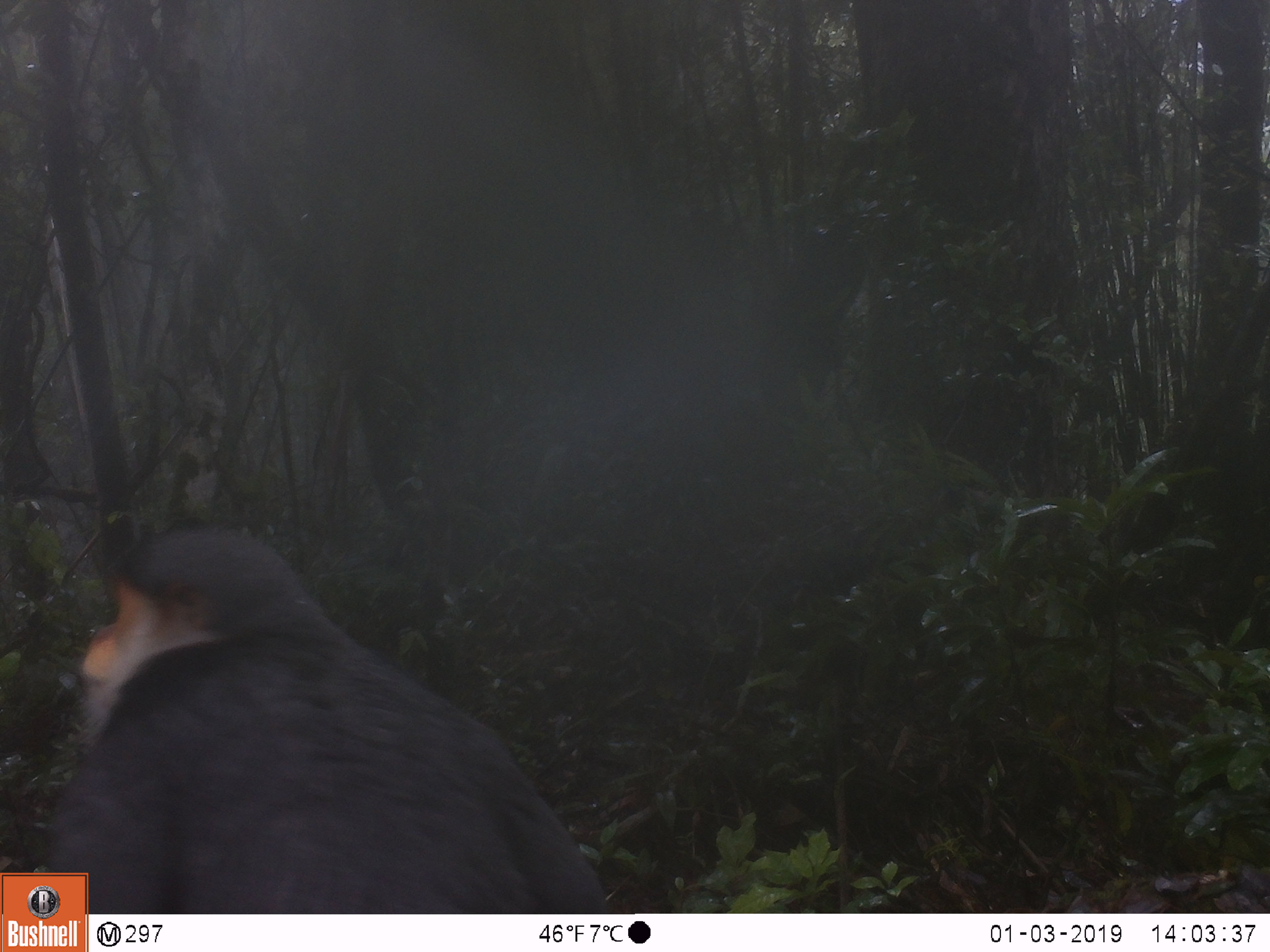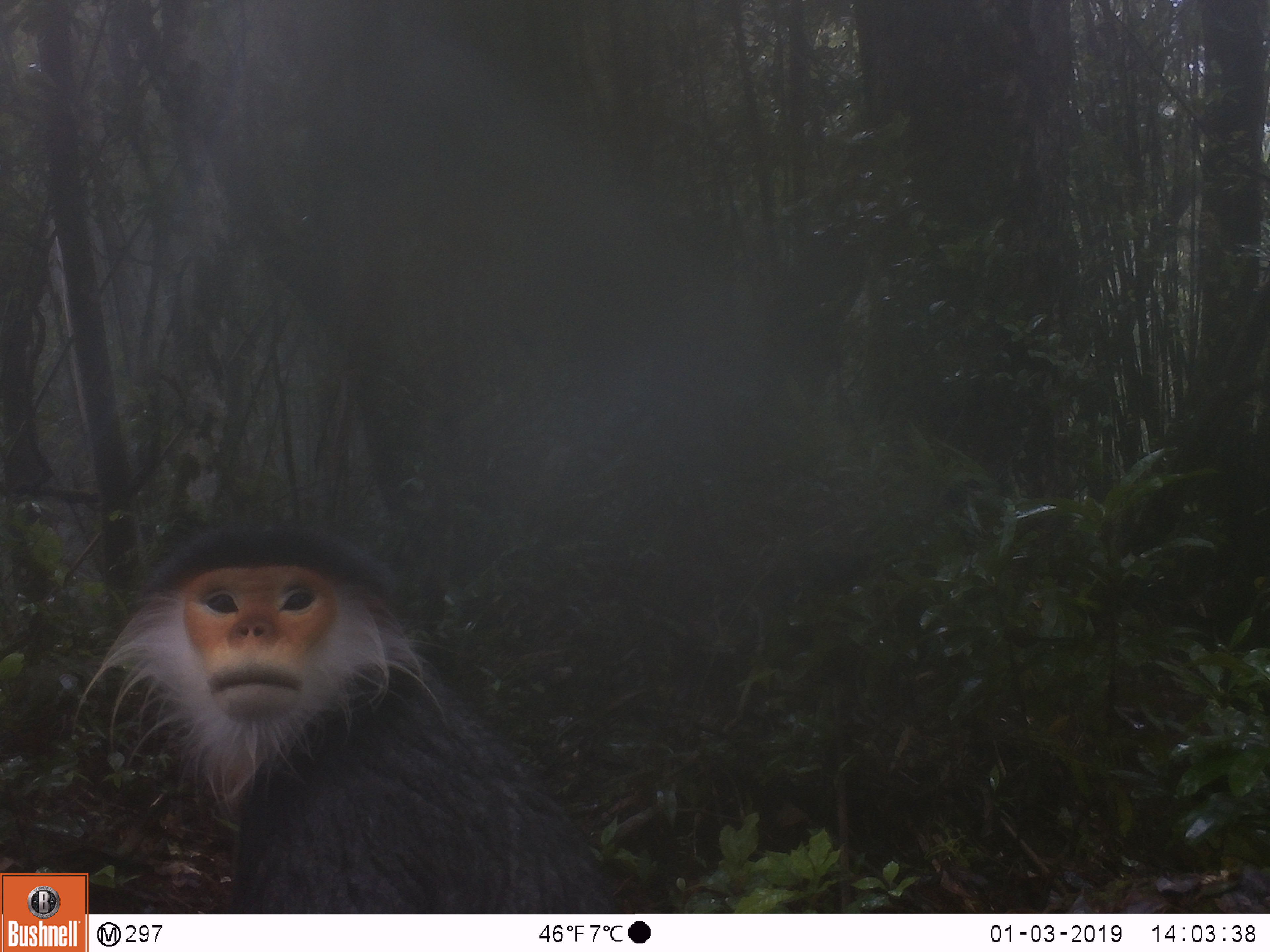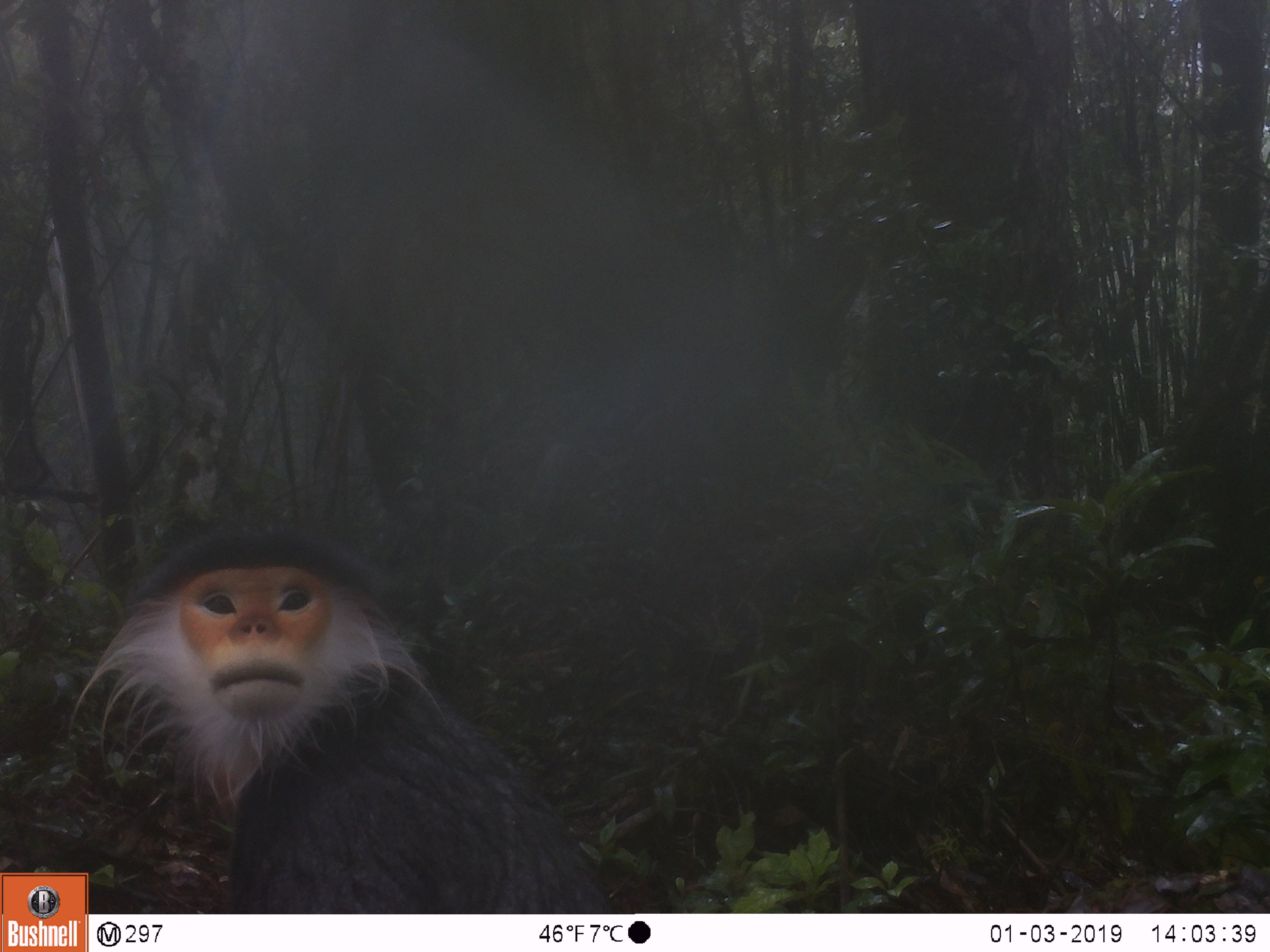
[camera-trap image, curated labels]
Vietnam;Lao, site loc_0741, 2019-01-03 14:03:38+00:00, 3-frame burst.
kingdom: Animalia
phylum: Chordata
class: Mammalia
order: Primates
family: Cercopithecidae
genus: Pygathrix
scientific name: Pygathrix nemaeus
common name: red-shanked douc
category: red shanked douc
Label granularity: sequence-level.